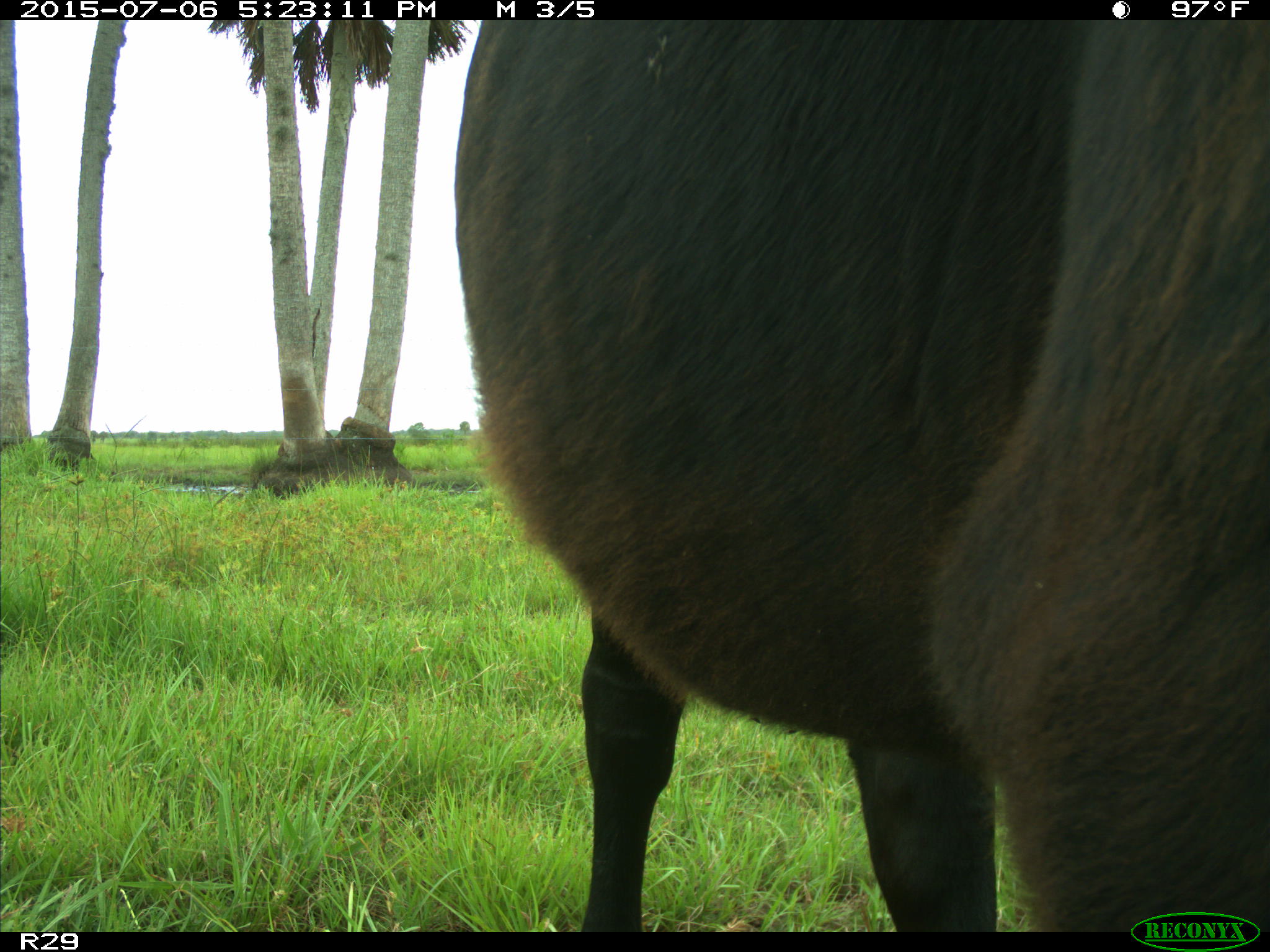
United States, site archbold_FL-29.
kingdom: Animalia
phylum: Chordata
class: Mammalia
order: Artiodactyla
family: Bovidae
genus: Bos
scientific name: Bos taurus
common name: domestic cow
Bos taurus (domestic cow).